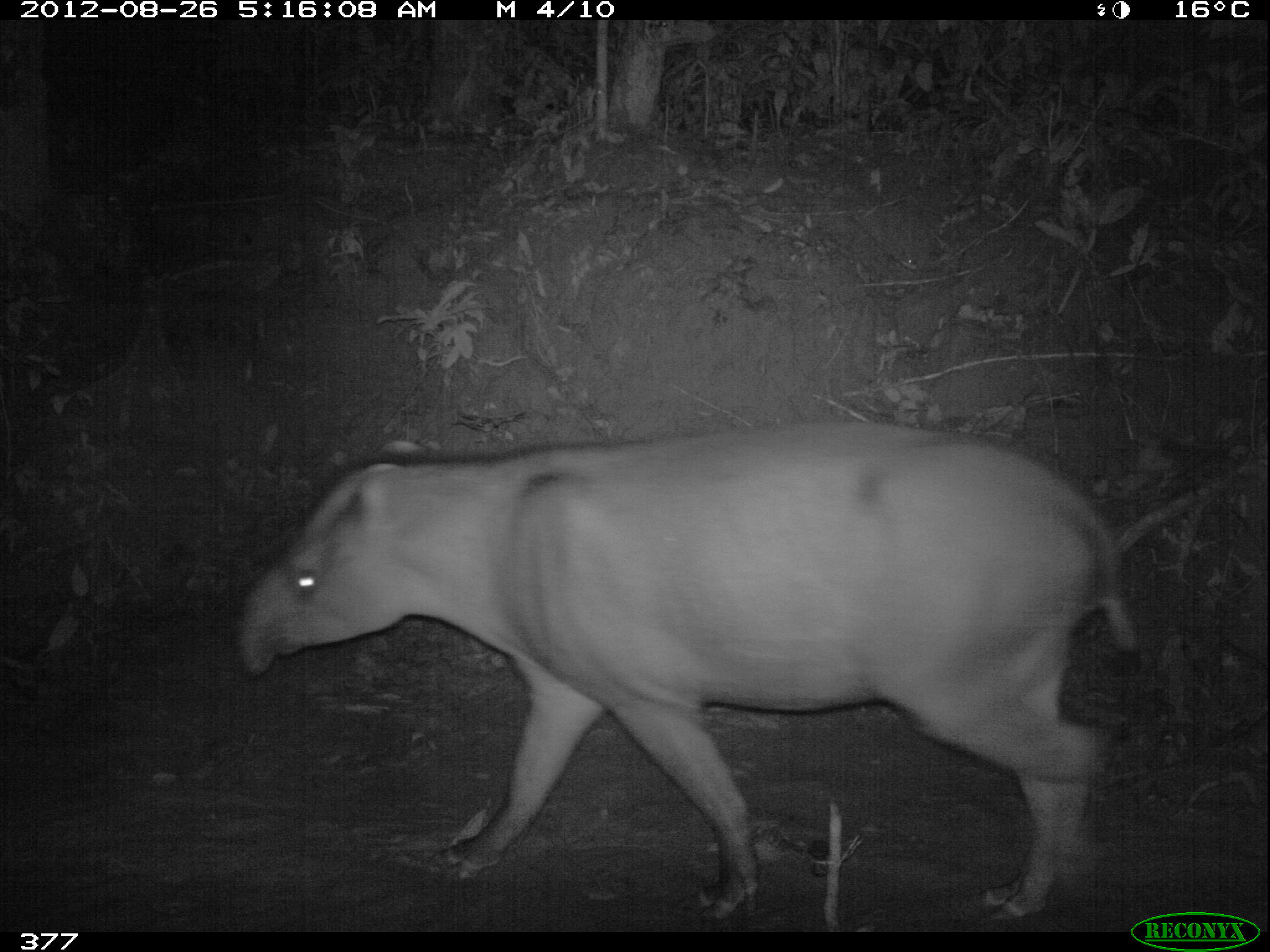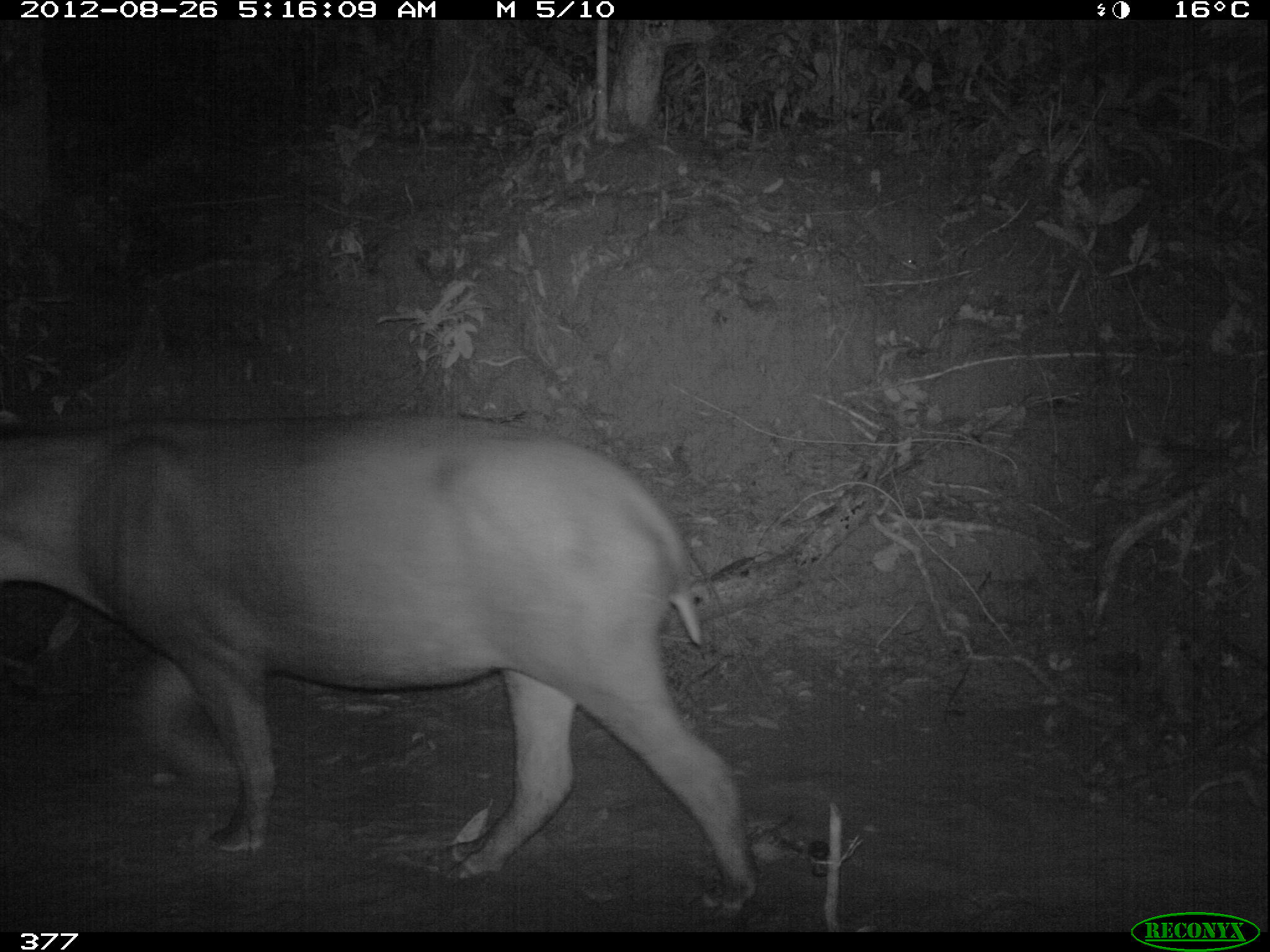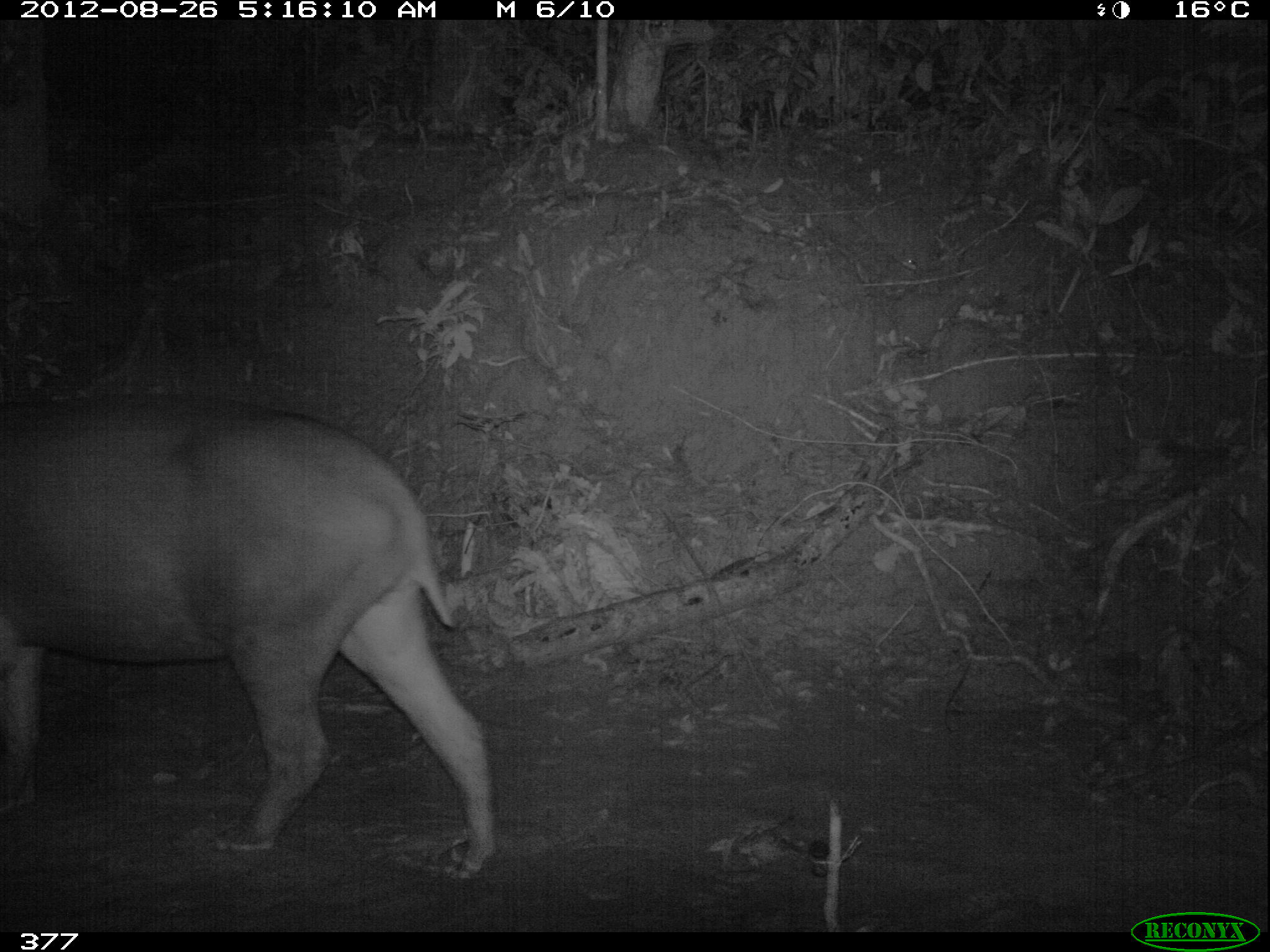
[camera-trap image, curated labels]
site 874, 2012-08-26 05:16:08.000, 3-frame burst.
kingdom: Animalia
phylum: Chordata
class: Mammalia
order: Perissodactyla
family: Tapiridae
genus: Tapirus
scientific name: Tapirus terrestris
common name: south american tapir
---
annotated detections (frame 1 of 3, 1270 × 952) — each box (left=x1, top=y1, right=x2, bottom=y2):
tapirus terrestris: (left=235, top=419, right=1139, bottom=919)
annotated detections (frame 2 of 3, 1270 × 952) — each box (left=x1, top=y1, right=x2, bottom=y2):
tapirus terrestris: (left=1, top=412, right=762, bottom=917)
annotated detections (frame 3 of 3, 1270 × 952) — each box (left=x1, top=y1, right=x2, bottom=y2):
tapirus terrestris: (left=0, top=396, right=496, bottom=879)